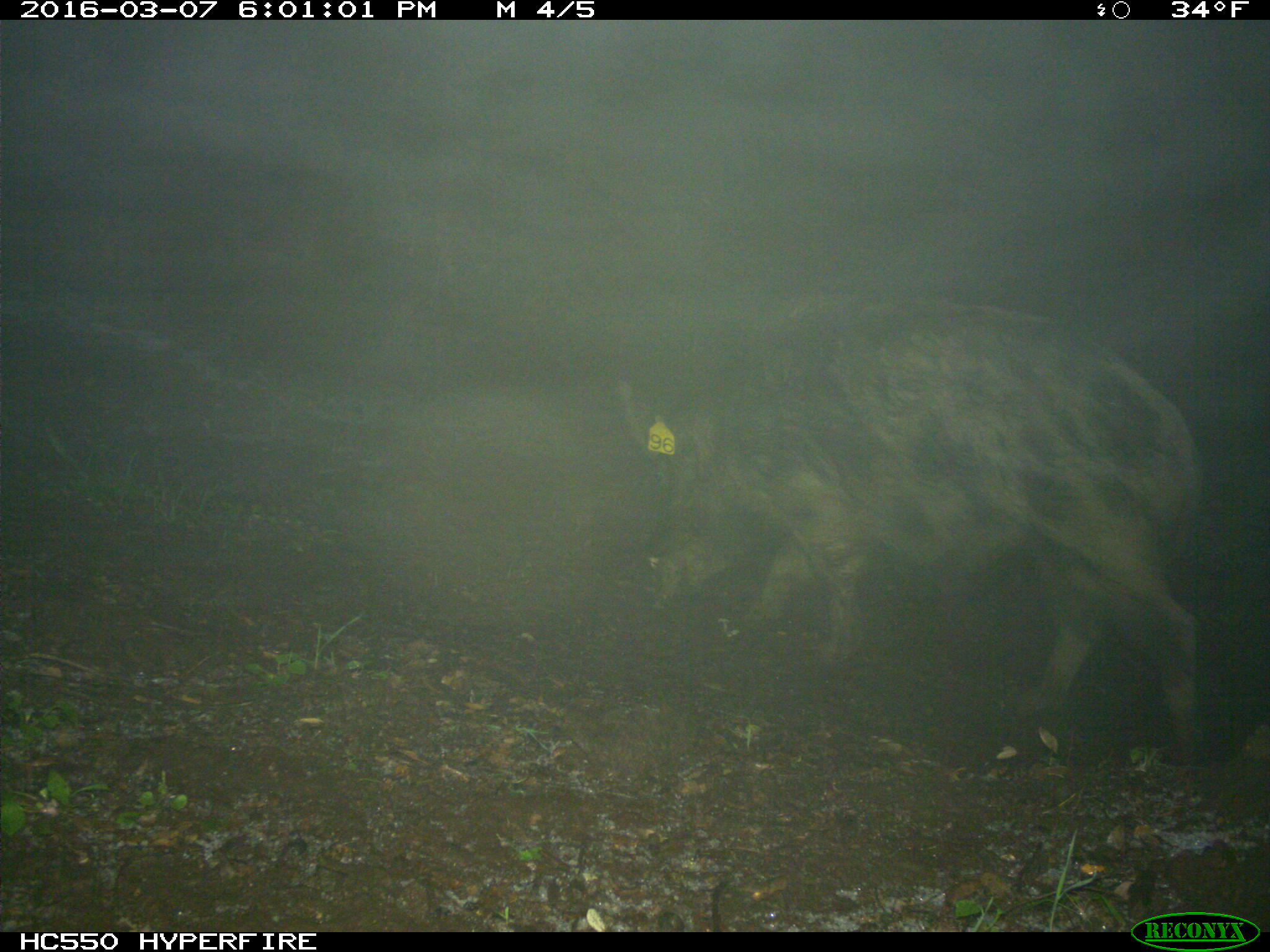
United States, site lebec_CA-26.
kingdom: Animalia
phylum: Chordata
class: Mammalia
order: Artiodactyla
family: Suidae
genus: Sus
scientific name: Sus scrofa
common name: wild boar